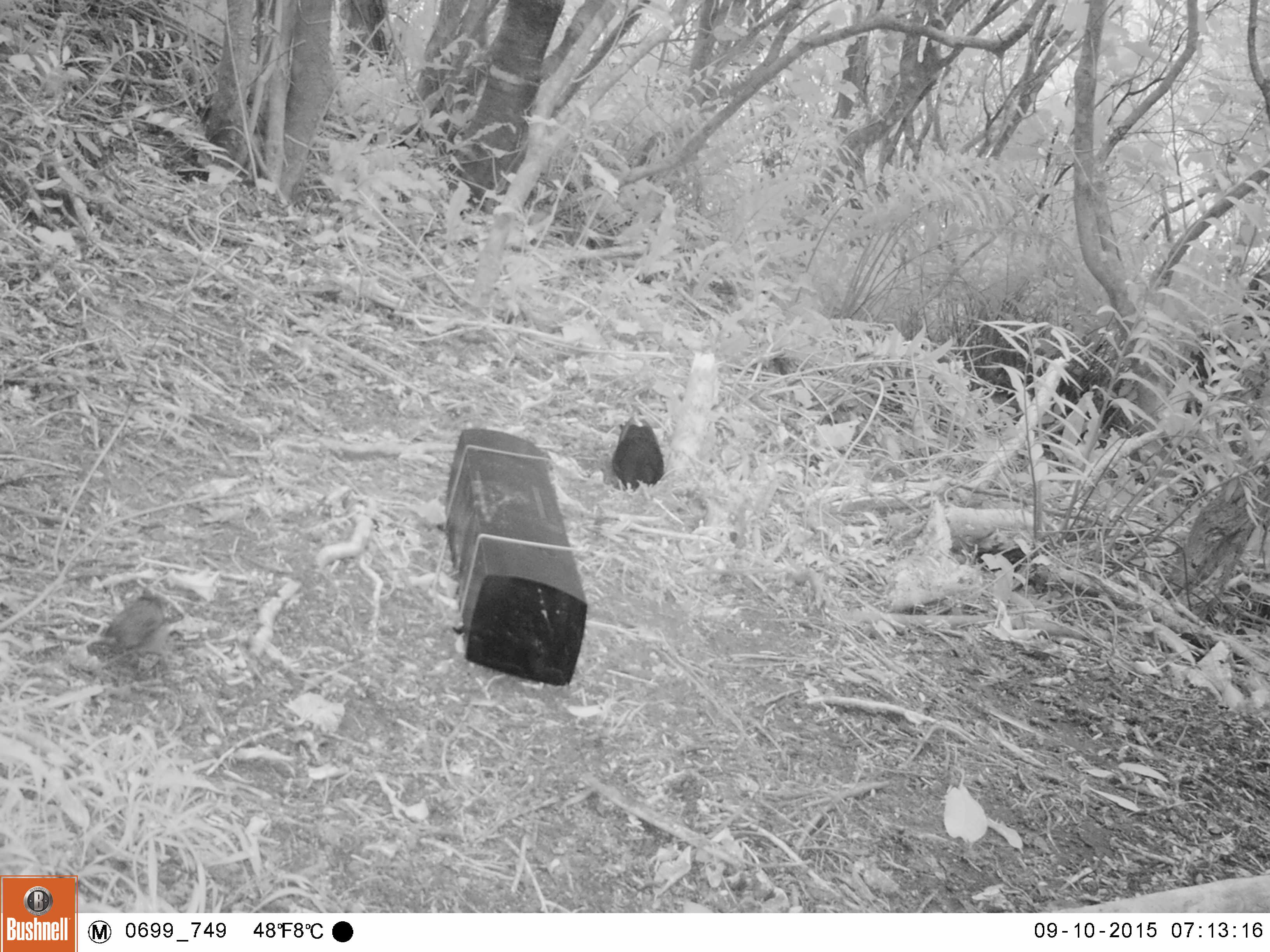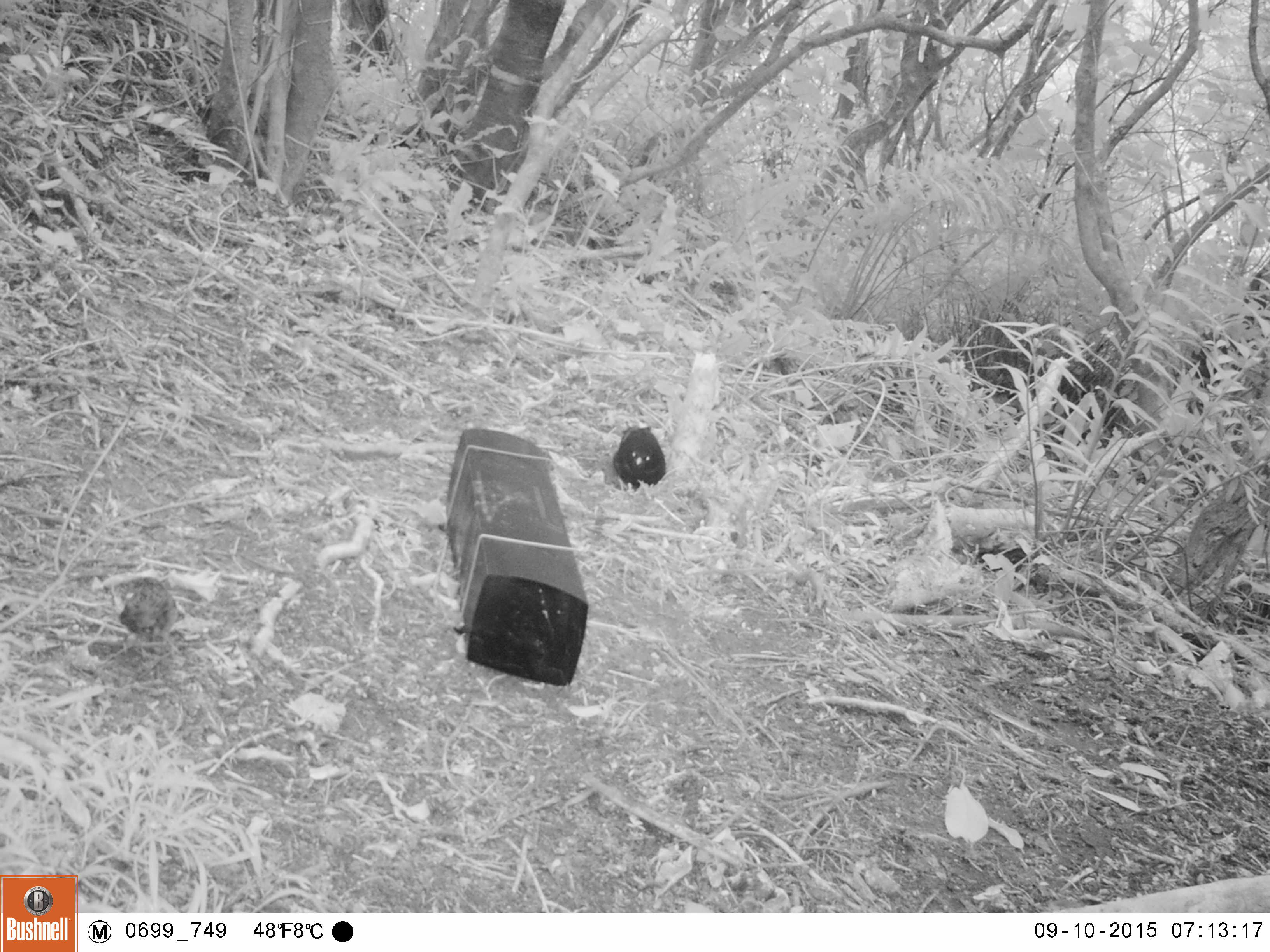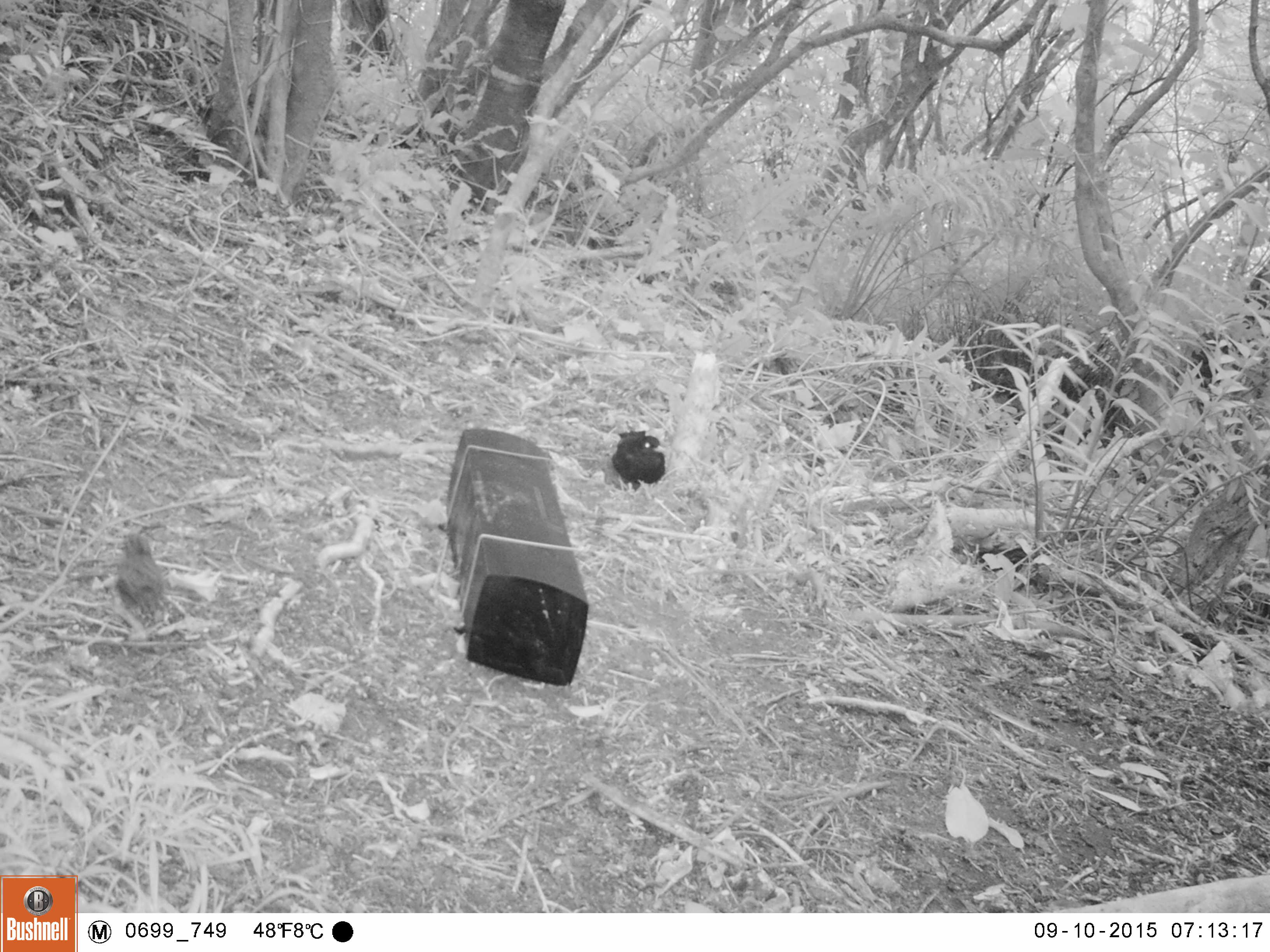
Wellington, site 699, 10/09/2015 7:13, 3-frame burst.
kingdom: Animalia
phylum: Chordata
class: Aves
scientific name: Aves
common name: bird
Bird (Aves).